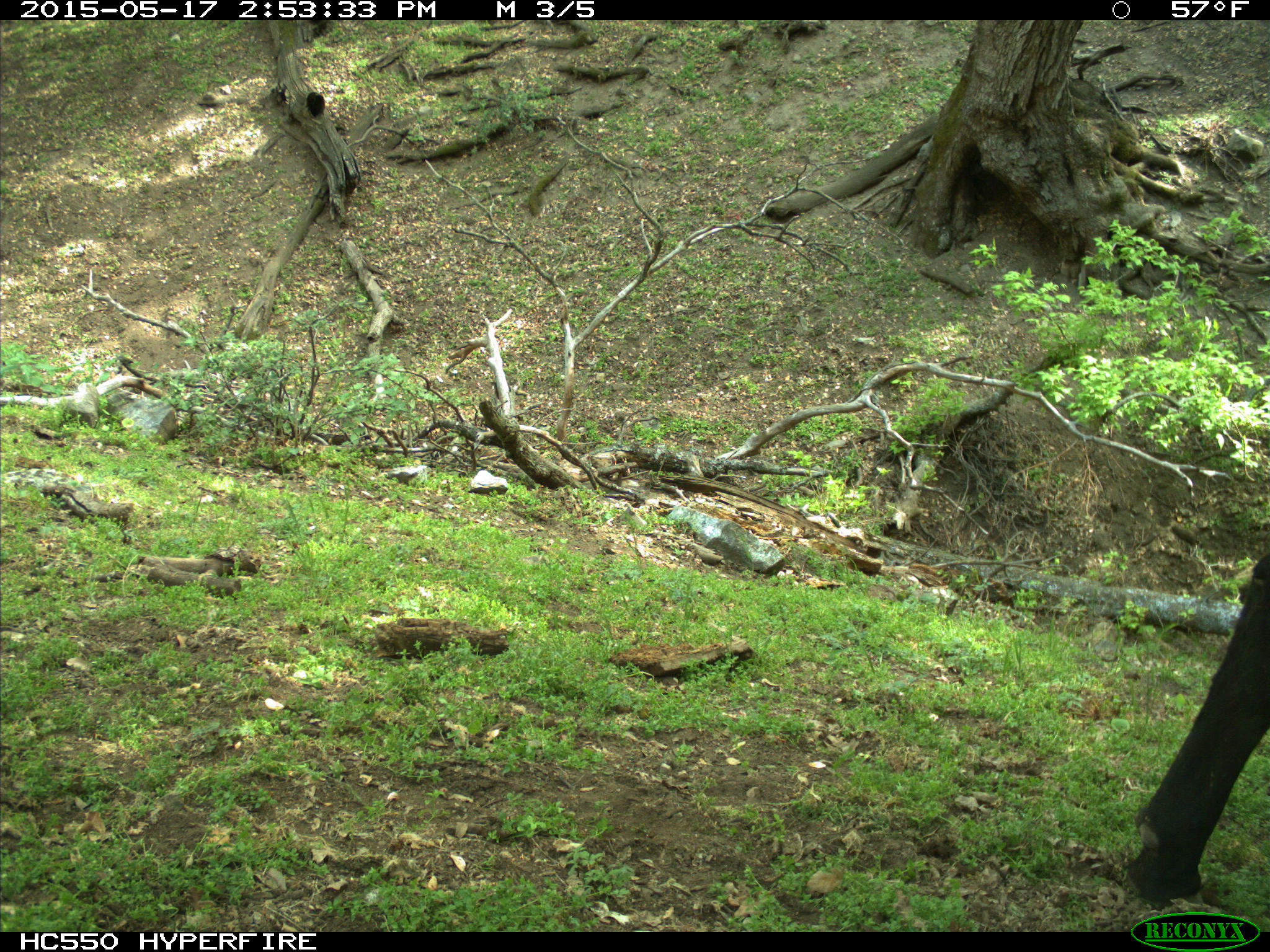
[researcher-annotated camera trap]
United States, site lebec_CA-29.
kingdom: Animalia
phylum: Chordata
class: Mammalia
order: Artiodactyla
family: Bovidae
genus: Bos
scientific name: Bos taurus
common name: domestic cow